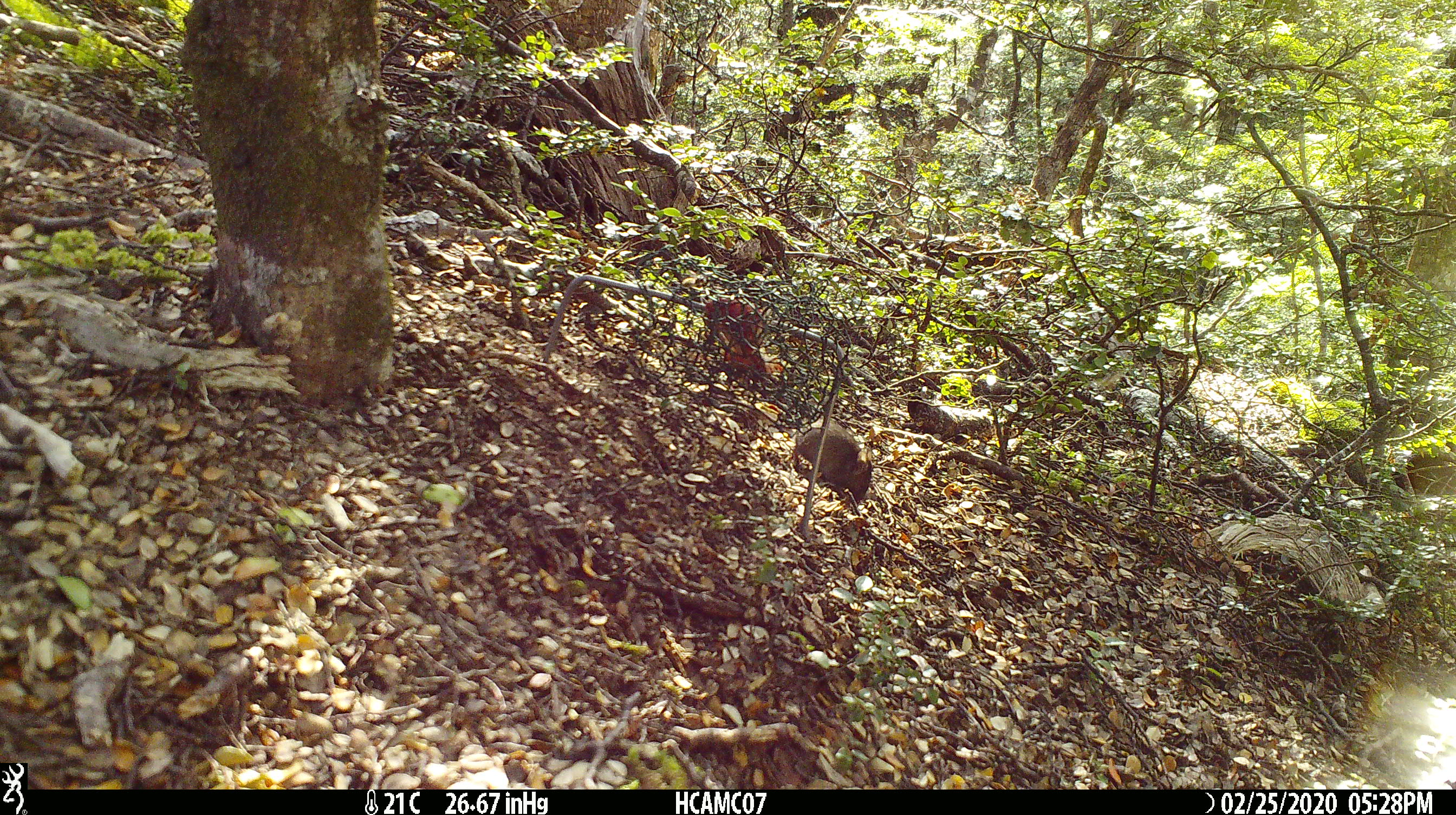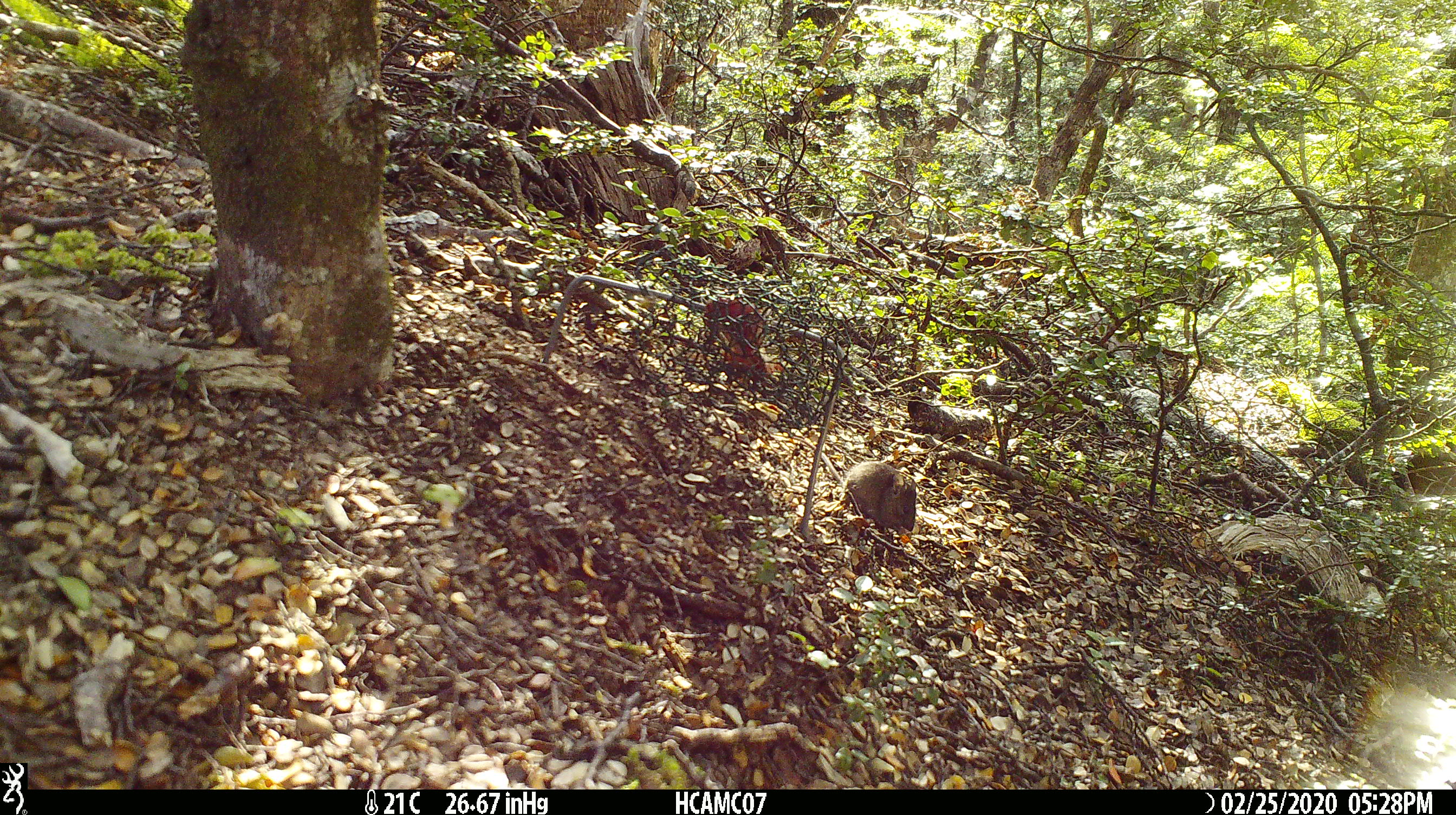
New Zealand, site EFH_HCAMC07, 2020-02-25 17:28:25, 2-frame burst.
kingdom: Animalia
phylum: Chordata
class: Mammalia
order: Rodentia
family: Muridae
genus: Mus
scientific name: Mus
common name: mouse